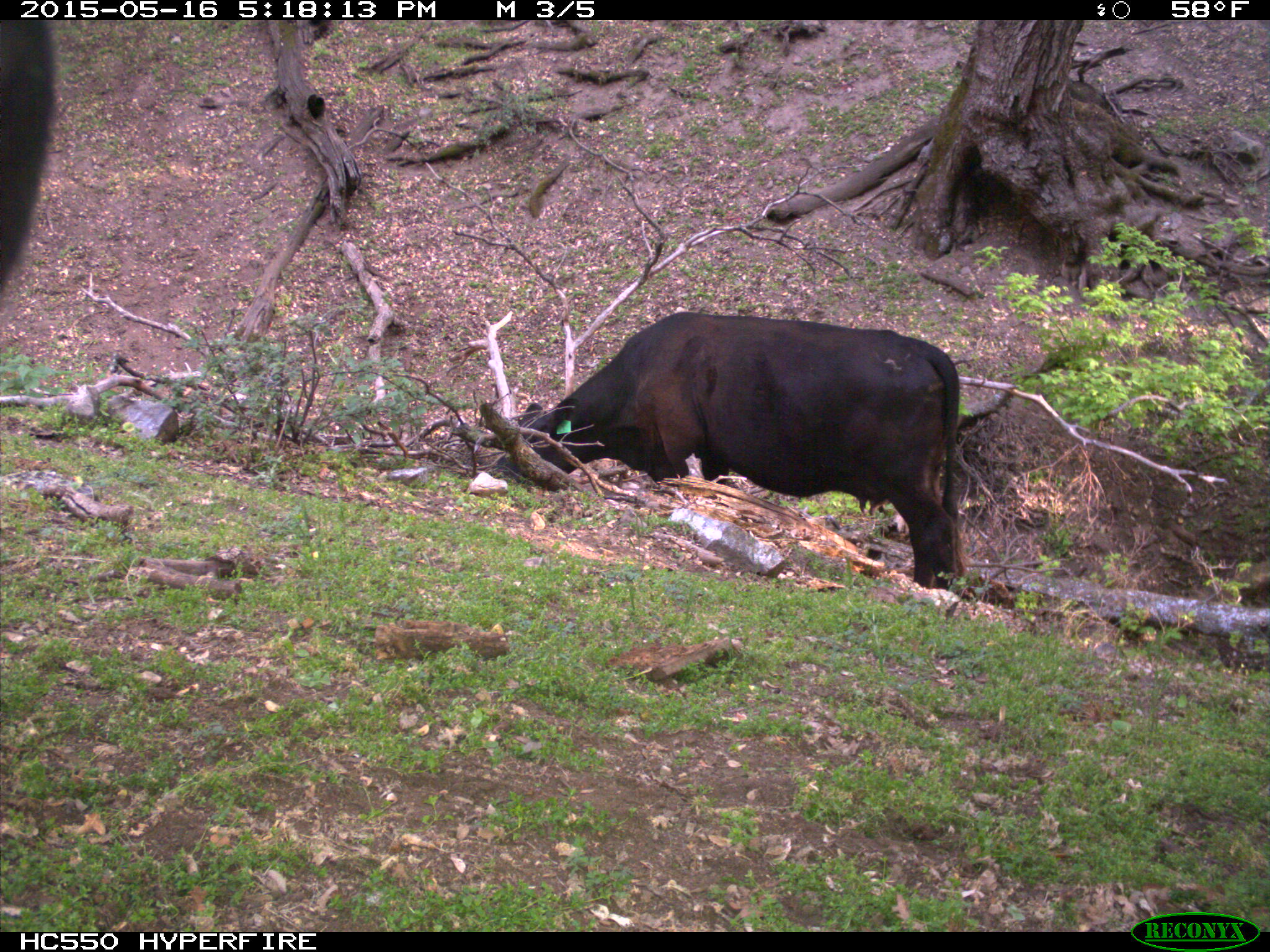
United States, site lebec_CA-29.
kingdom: Animalia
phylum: Chordata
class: Mammalia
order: Artiodactyla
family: Bovidae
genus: Bos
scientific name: Bos taurus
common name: domestic cow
Bos taurus (domestic cow).